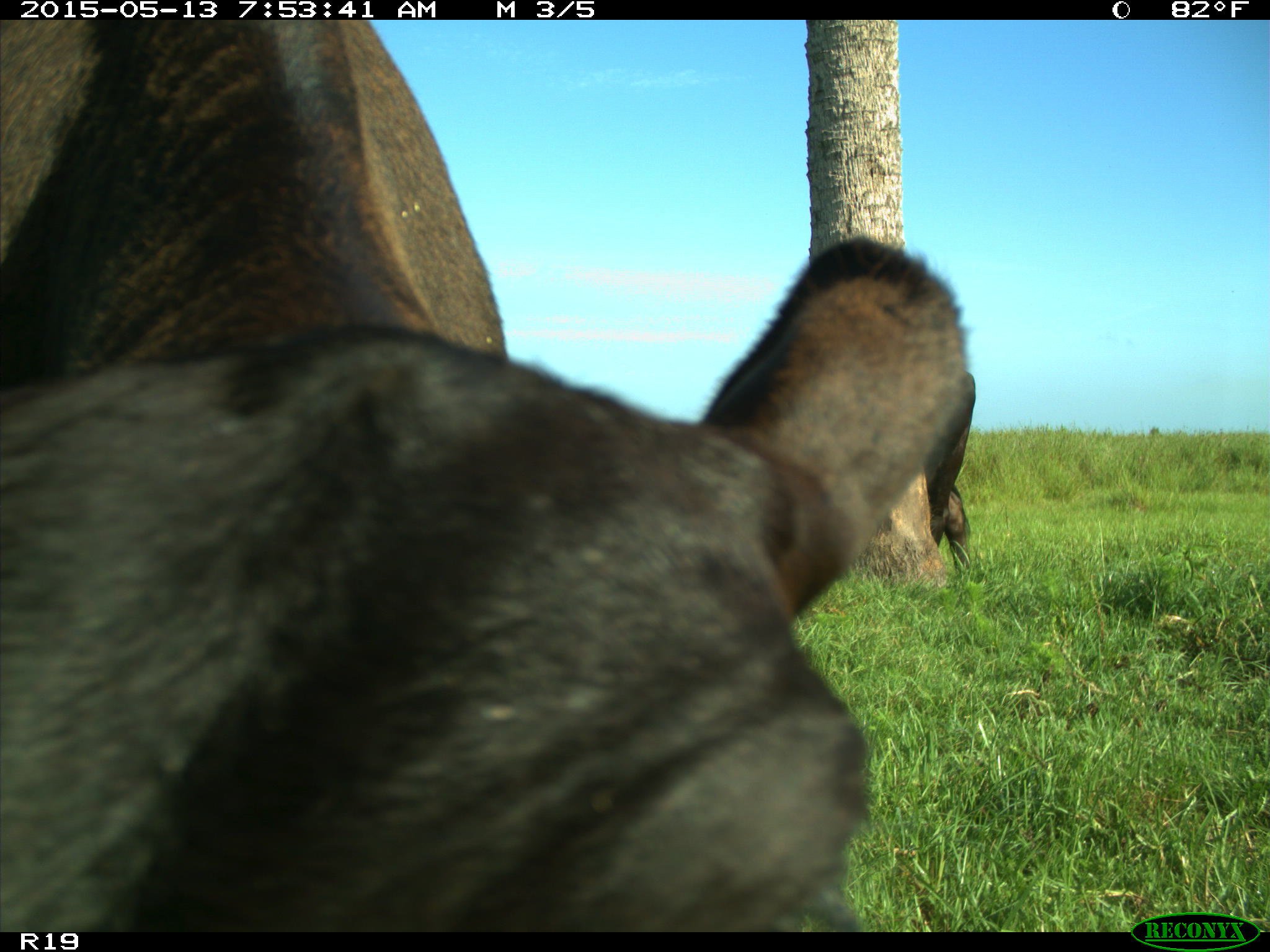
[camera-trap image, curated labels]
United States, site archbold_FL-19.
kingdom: Animalia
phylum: Chordata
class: Mammalia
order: Artiodactyla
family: Bovidae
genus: Bos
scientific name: Bos taurus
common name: domestic cow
Bos taurus (domestic cow).